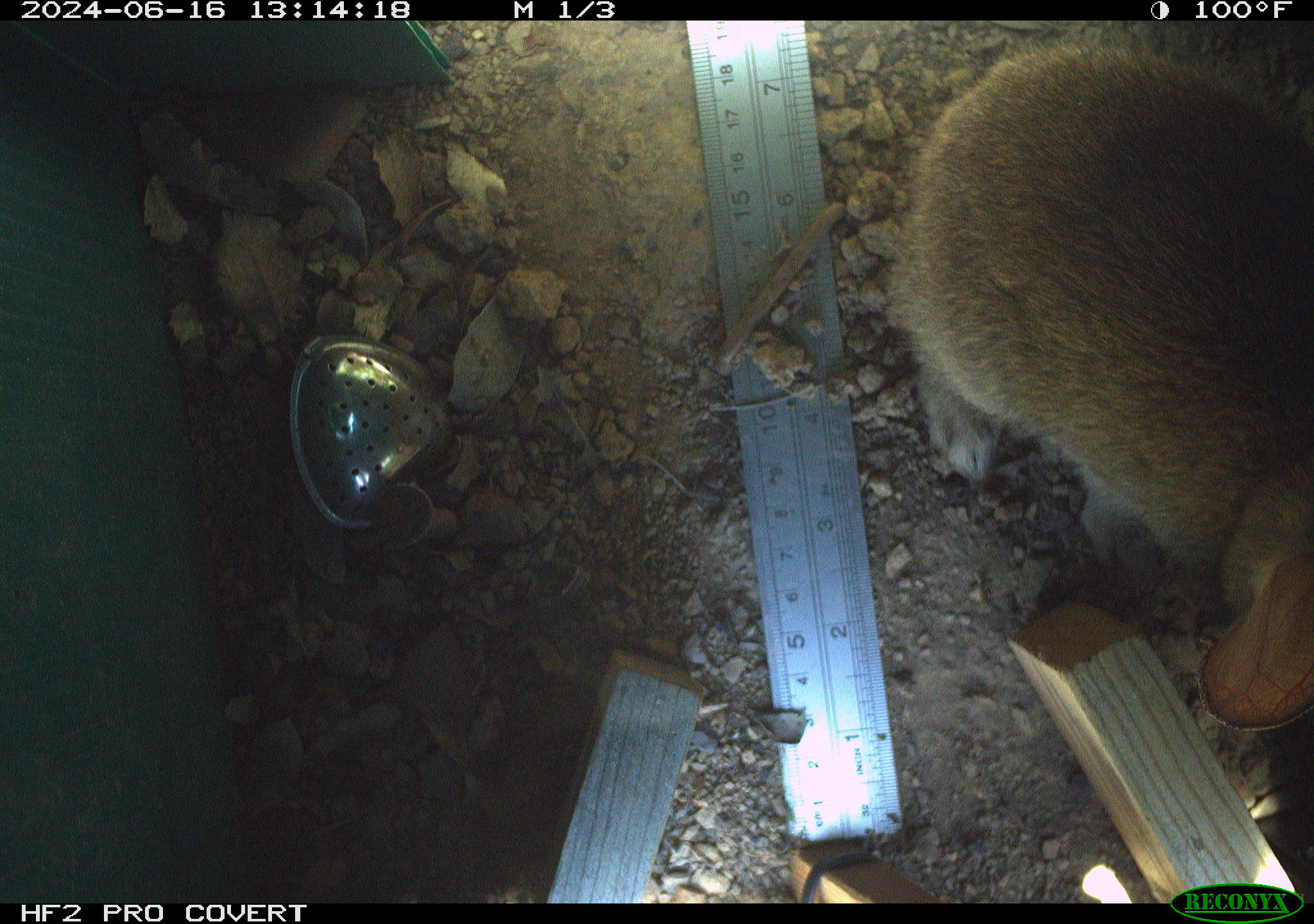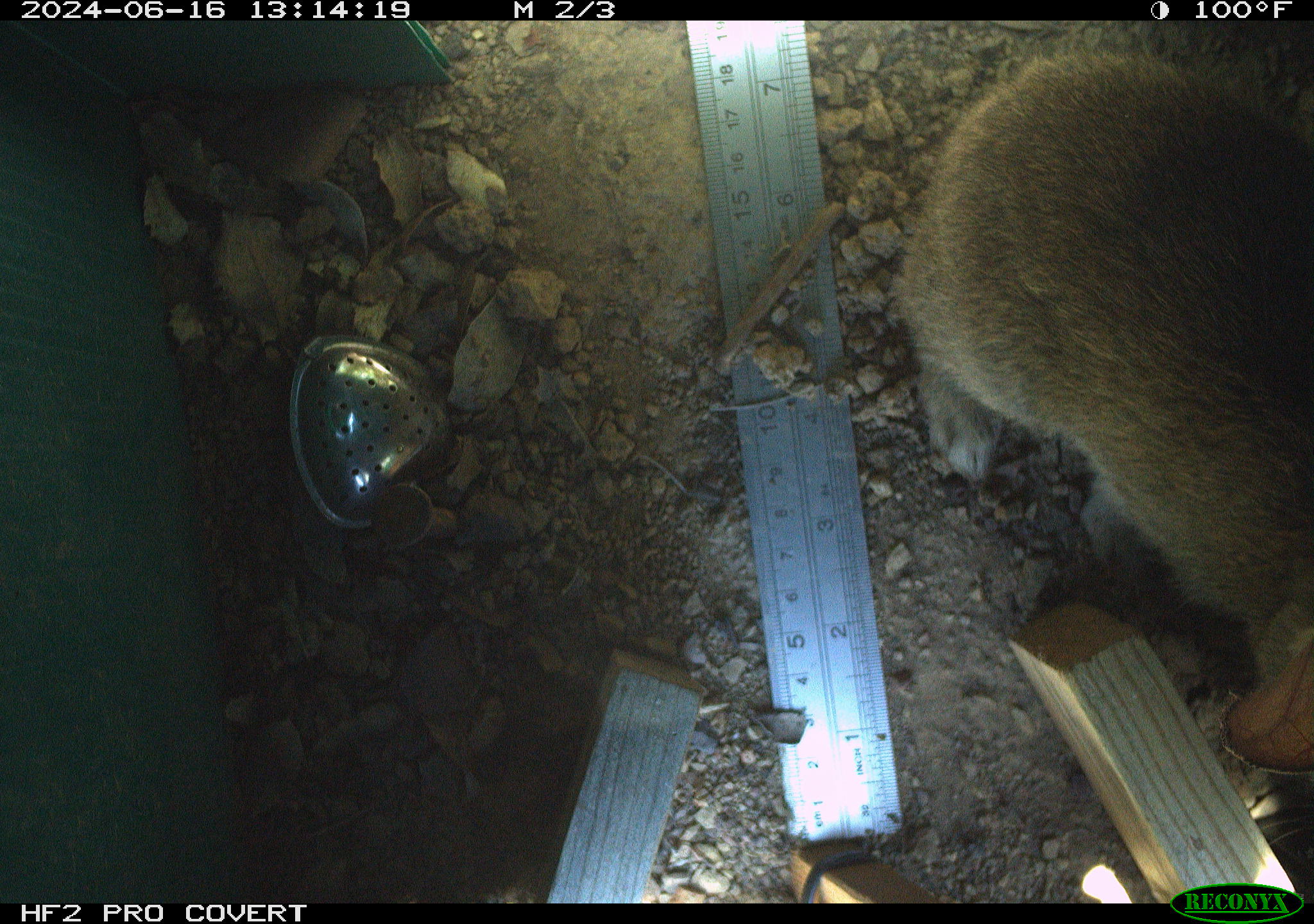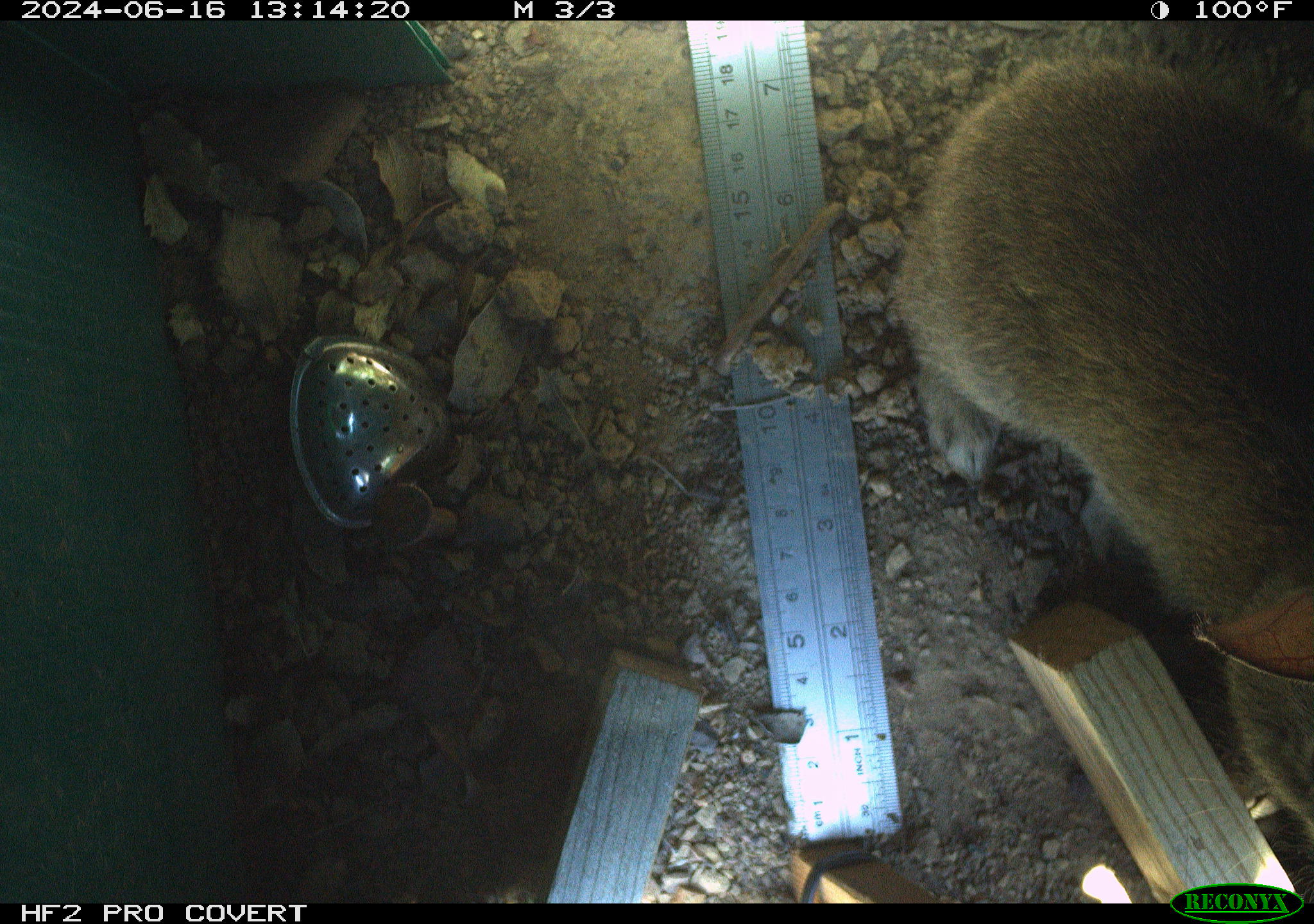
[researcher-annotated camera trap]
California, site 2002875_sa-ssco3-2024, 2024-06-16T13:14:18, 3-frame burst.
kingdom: Animalia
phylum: Chordata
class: Mammalia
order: Lagomorpha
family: Leporidae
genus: Sylvilagus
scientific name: Sylvilagus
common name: cottontail rabbits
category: sylvilagus species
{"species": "sylvilagus species (cottontail rabbits) (Sylvilagus)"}